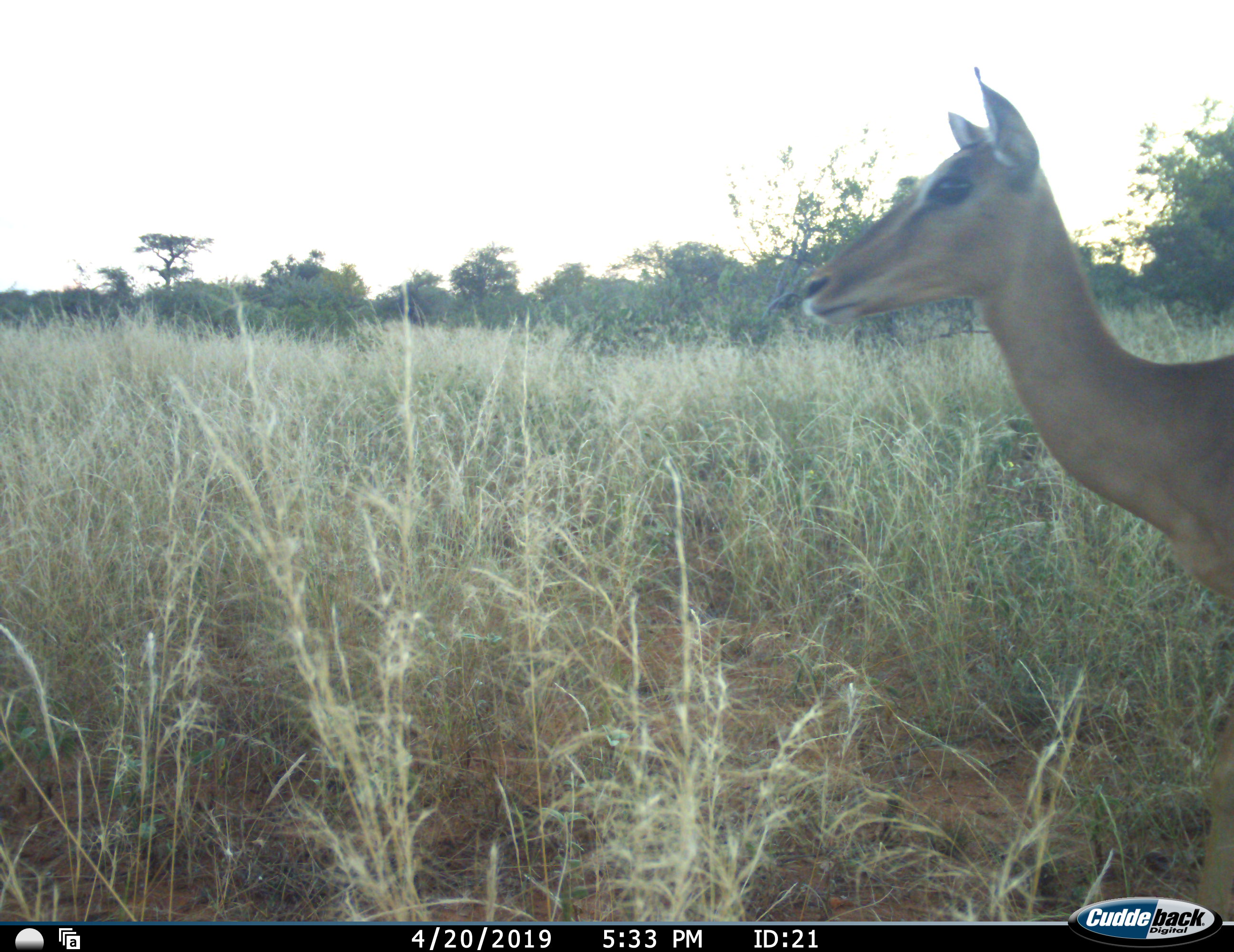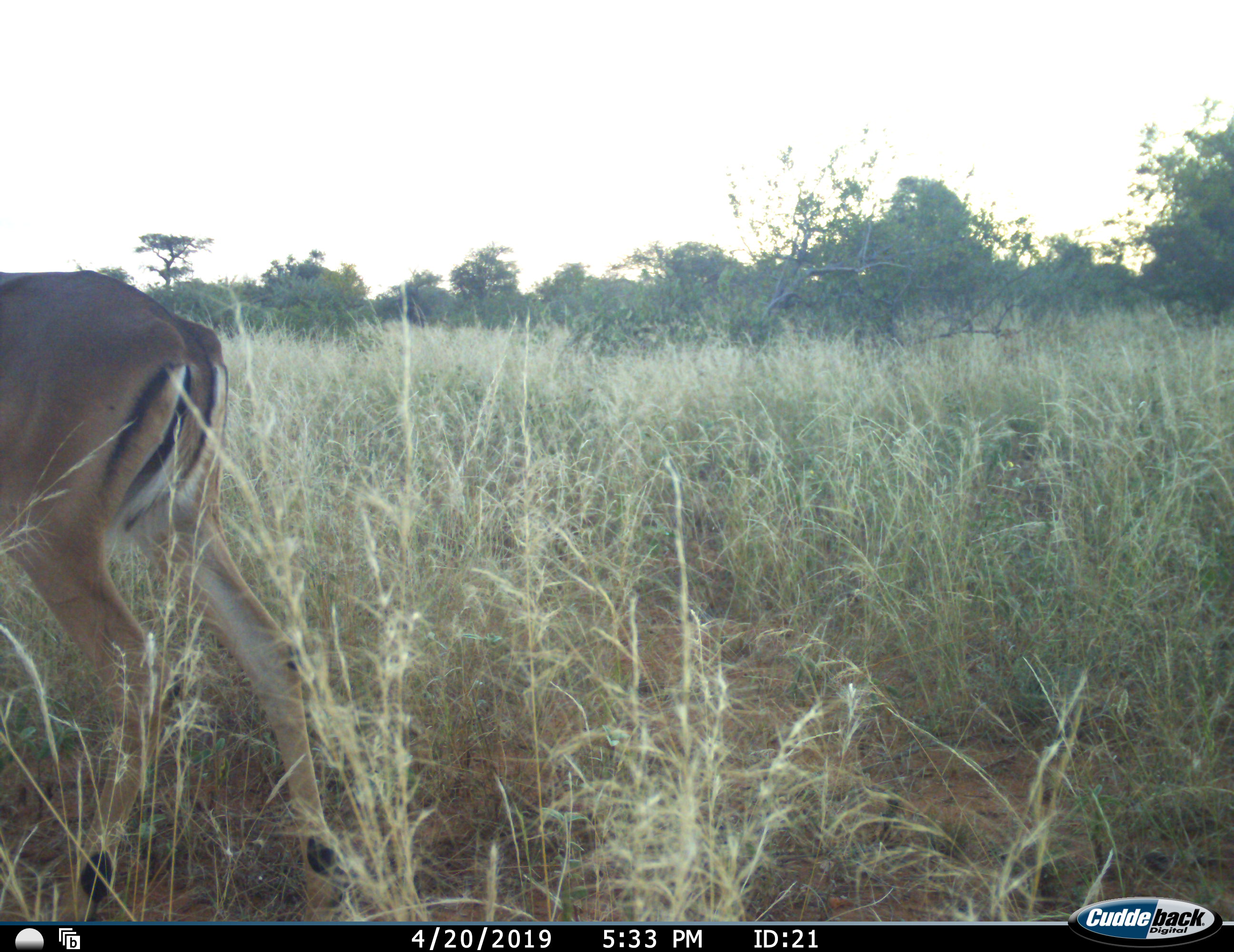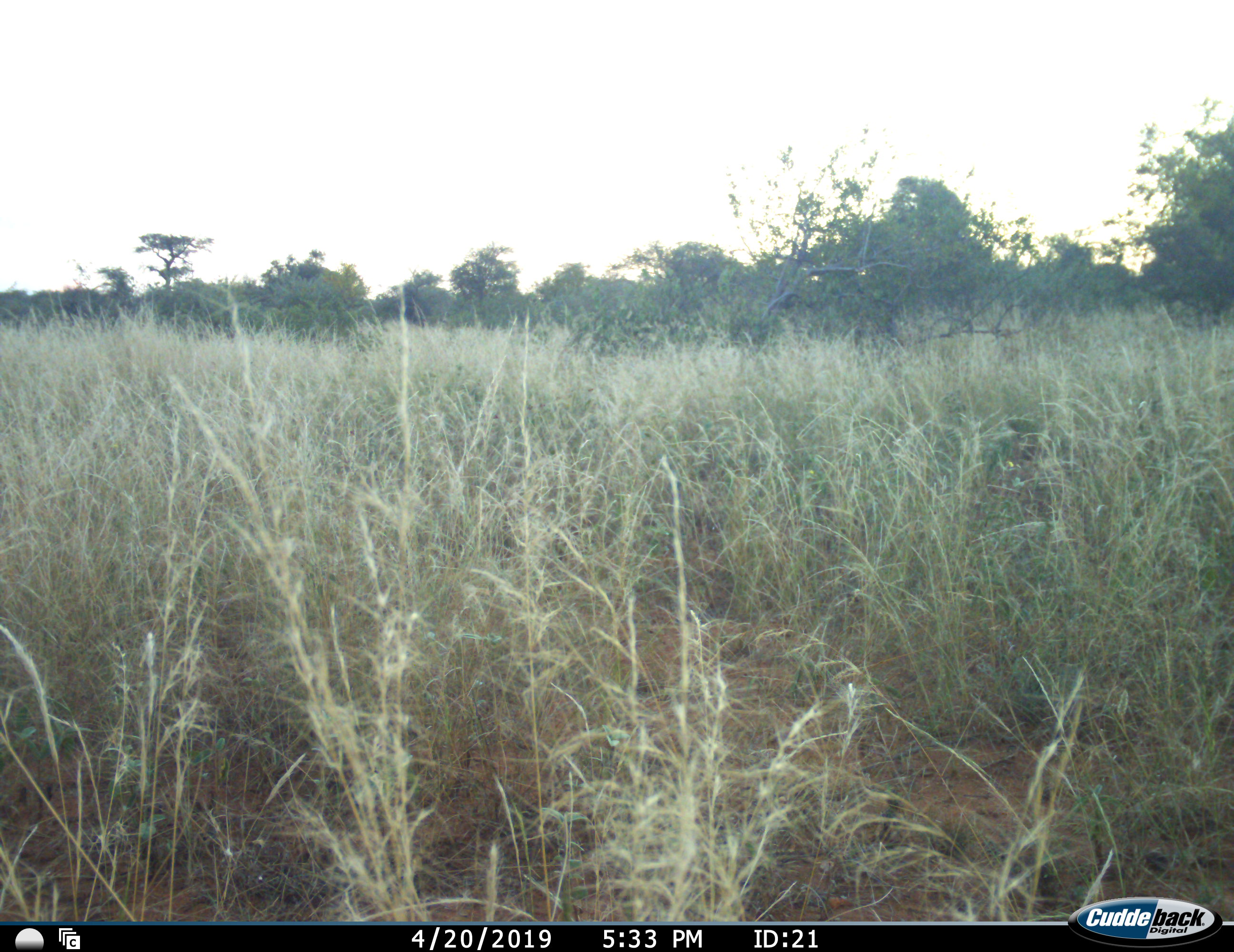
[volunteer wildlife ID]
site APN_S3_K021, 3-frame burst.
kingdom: Animalia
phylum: Chordata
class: Mammalia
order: Artiodactyla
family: Bovidae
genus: Aepyceros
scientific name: Aepyceros melampus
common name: impala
Impala (Aepyceros melampus), count 1. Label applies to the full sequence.